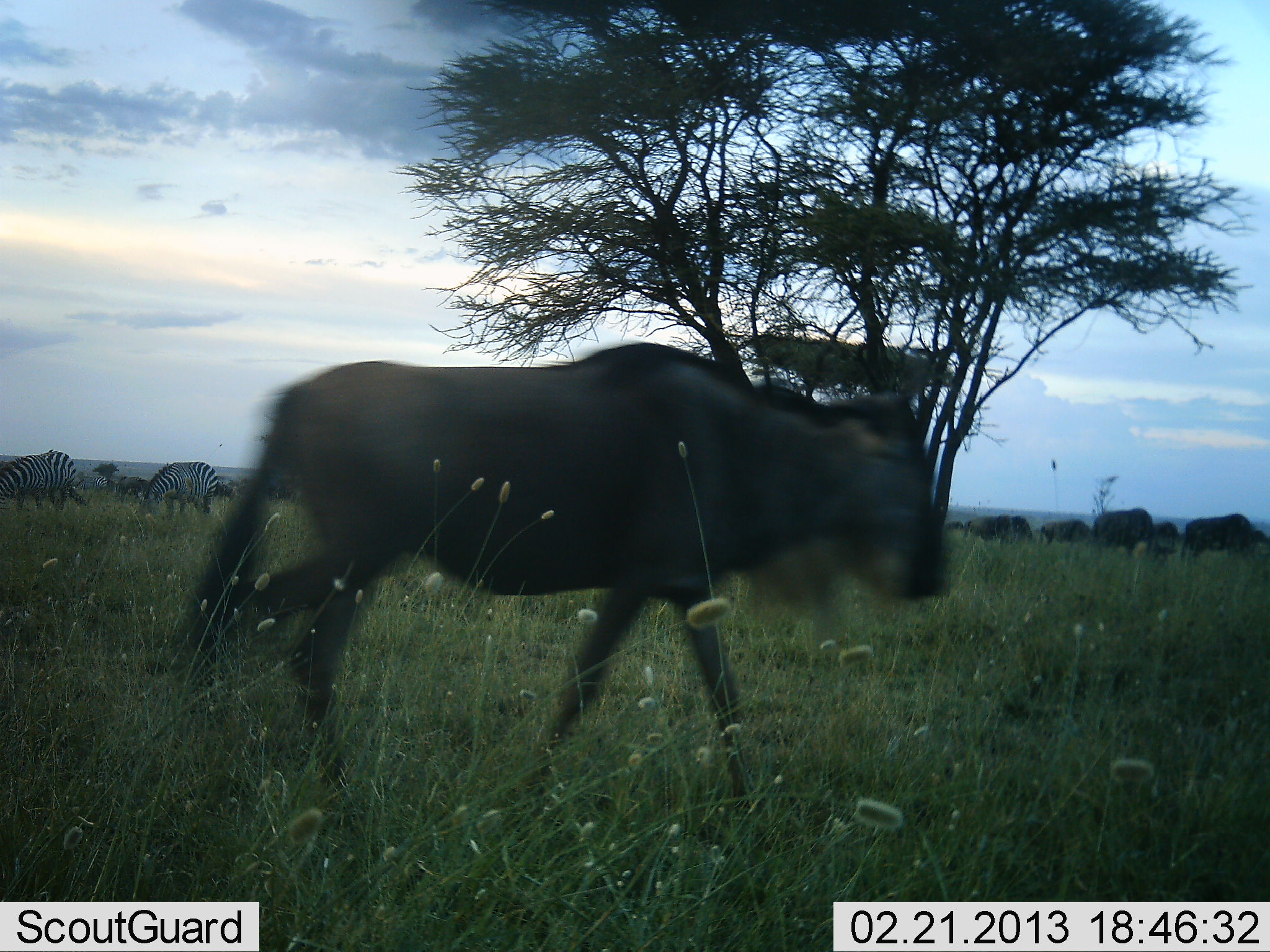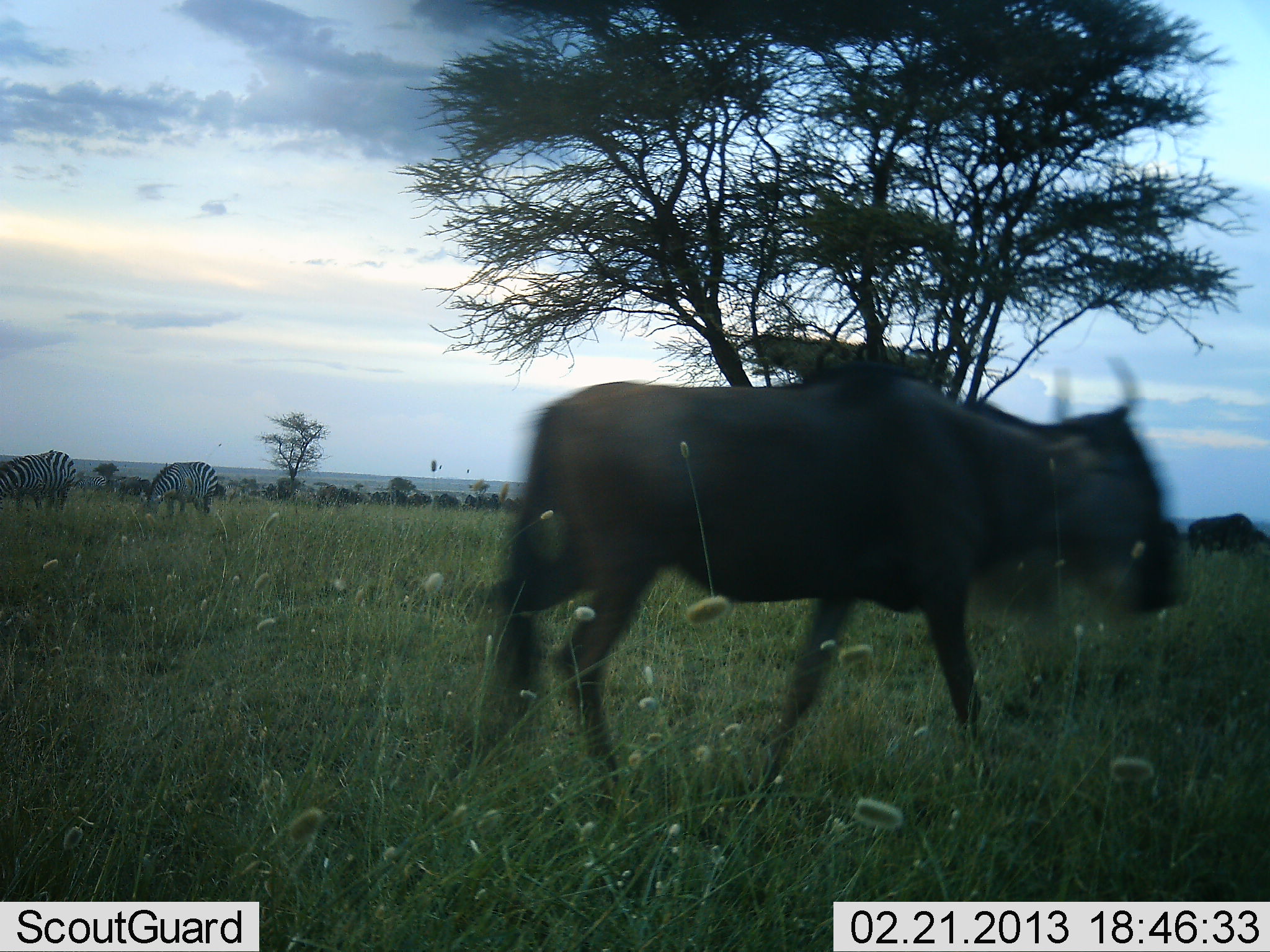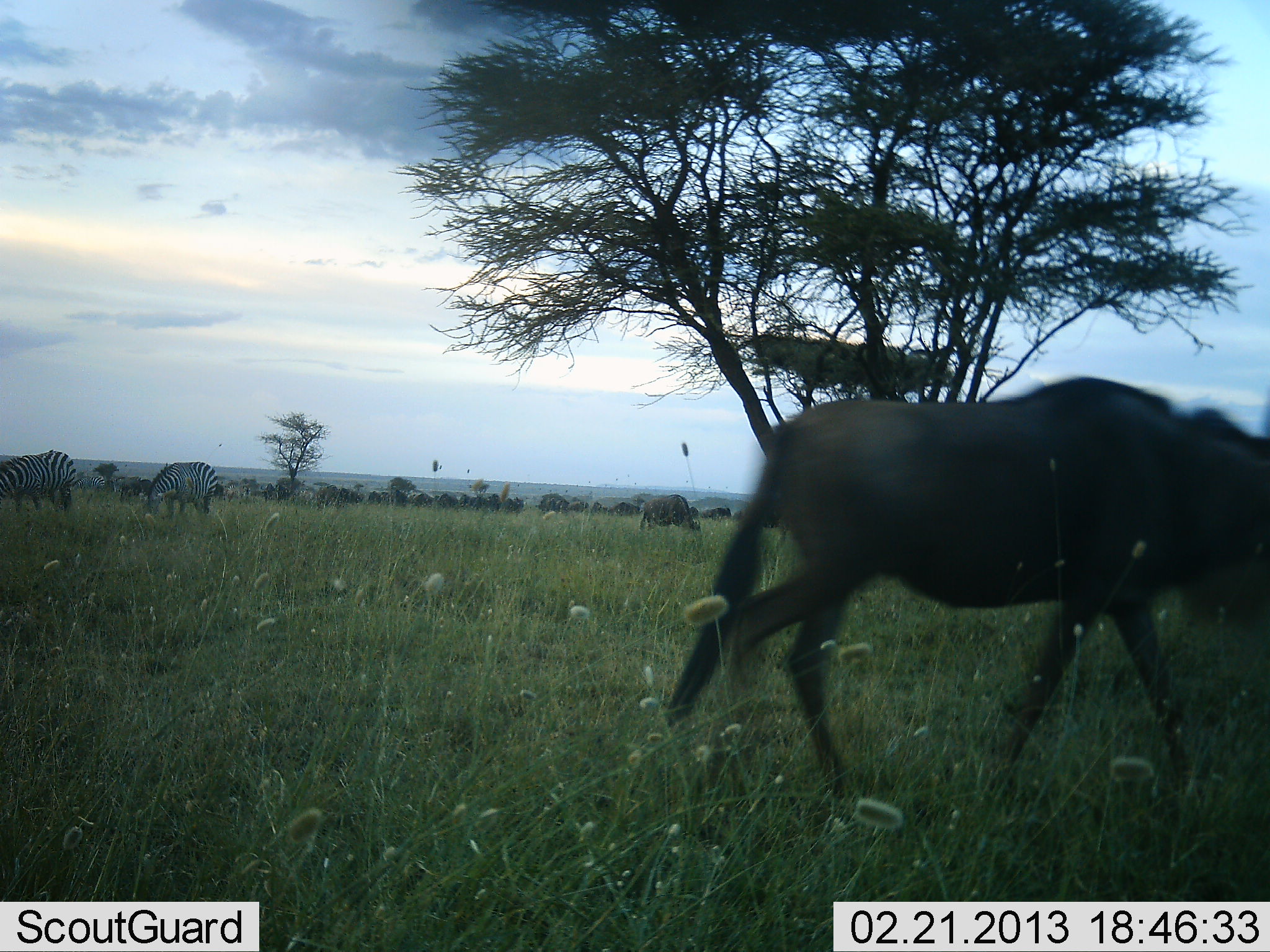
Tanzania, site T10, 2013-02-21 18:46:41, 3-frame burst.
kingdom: Animalia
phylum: Chordata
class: Mammalia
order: Artiodactyla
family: Bovidae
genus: Connochaetes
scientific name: Connochaetes taurinus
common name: blue wildebeest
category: wildebeest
Wildebeest (blue wildebeest) (Connochaetes taurinus), count 11-50. Behavior (volunteer vote fractions): standing 45%, resting 0%, moving 95%, interacting 10%. Young present (vote fraction): 0%. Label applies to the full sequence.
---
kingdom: Animalia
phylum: Chordata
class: Mammalia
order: Perissodactyla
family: Equidae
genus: Equus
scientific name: Equus quagga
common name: plains zebra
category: zebra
Zebra (plains zebra) (Equus quagga), count 2. Behavior (volunteer vote fractions): standing 35%, resting 0%, moving 6%, interacting 6%. Young present (vote fraction): 0%. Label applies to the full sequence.